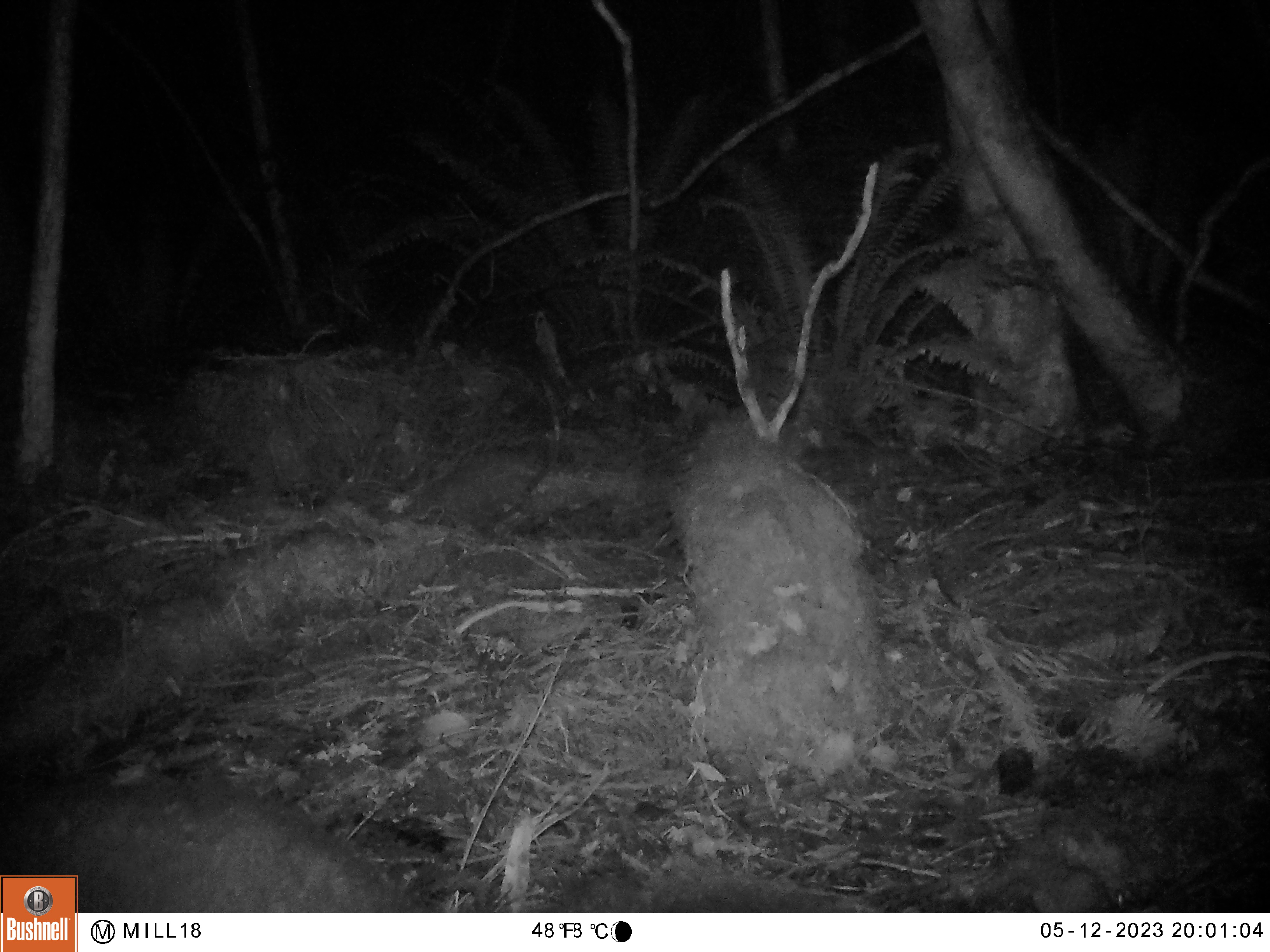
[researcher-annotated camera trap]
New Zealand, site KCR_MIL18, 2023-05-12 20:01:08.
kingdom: Animalia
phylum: Chordata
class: Mammalia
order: Diprotodontia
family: Phalangeridae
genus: Trichosurus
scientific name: Trichosurus vulpecula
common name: common brushtail possum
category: possum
Possum (common brushtail possum) (Trichosurus vulpecula).